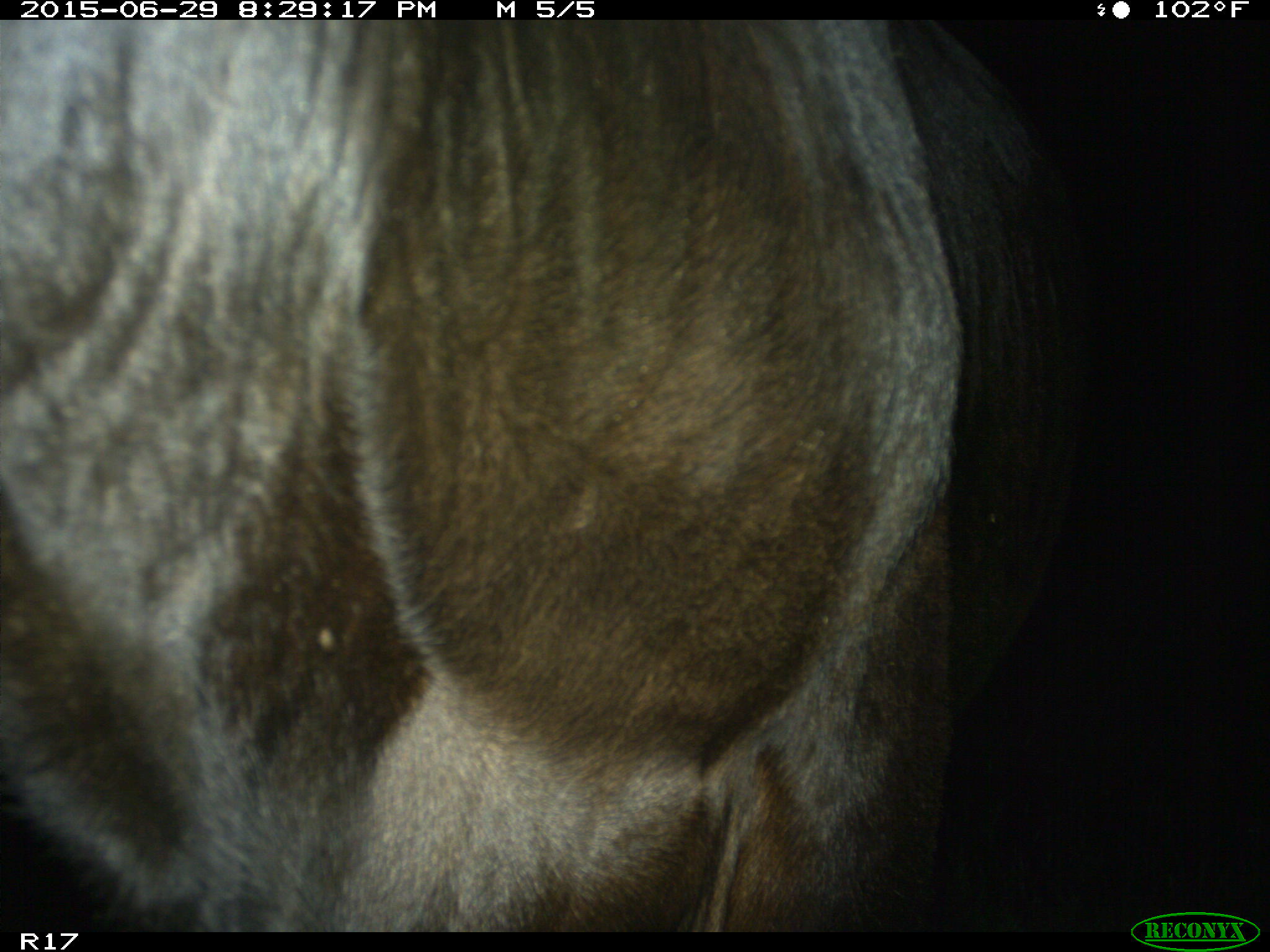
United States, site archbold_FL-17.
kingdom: Animalia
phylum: Chordata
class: Mammalia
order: Artiodactyla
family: Bovidae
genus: Bos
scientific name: Bos taurus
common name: domestic cow